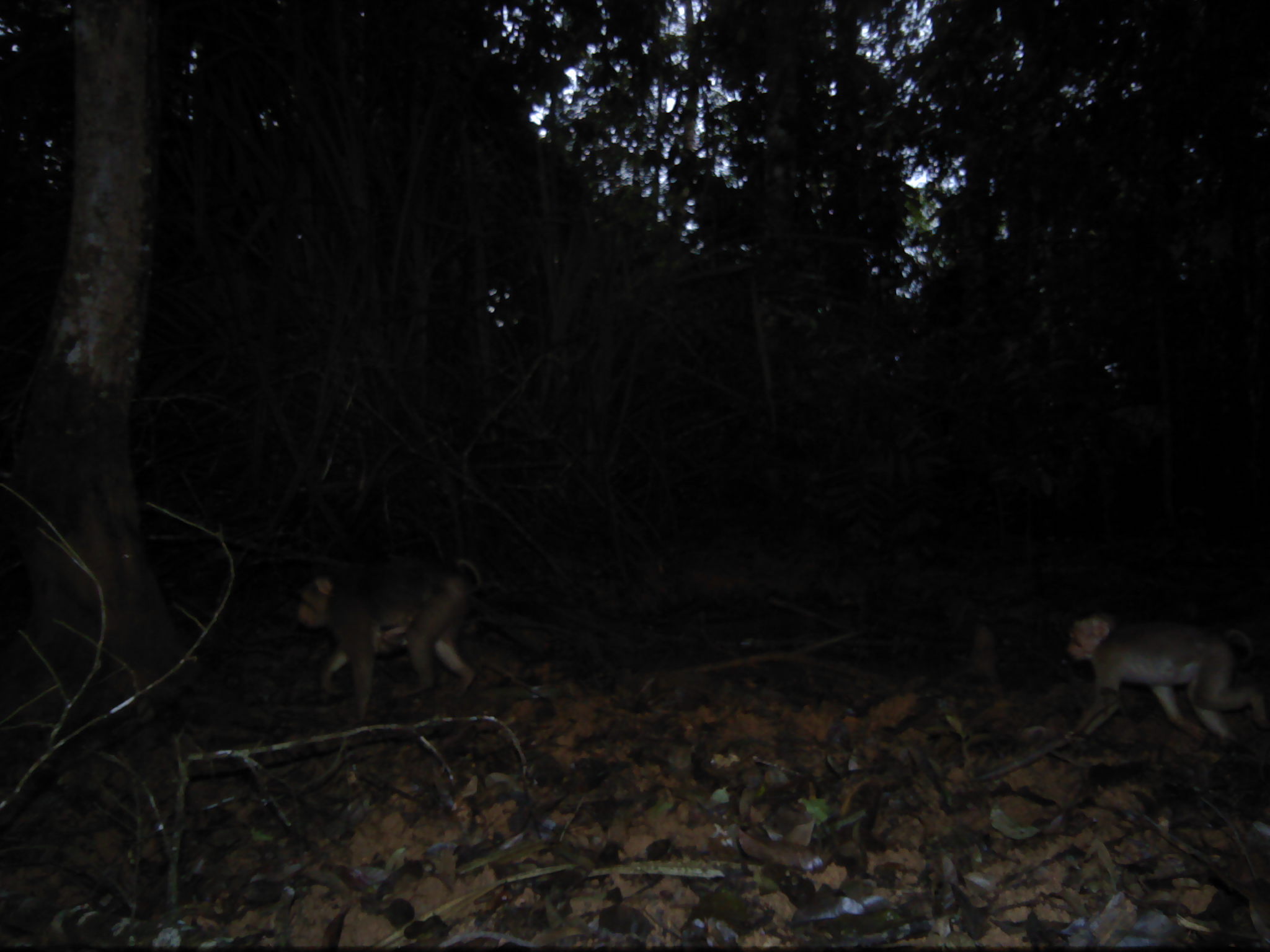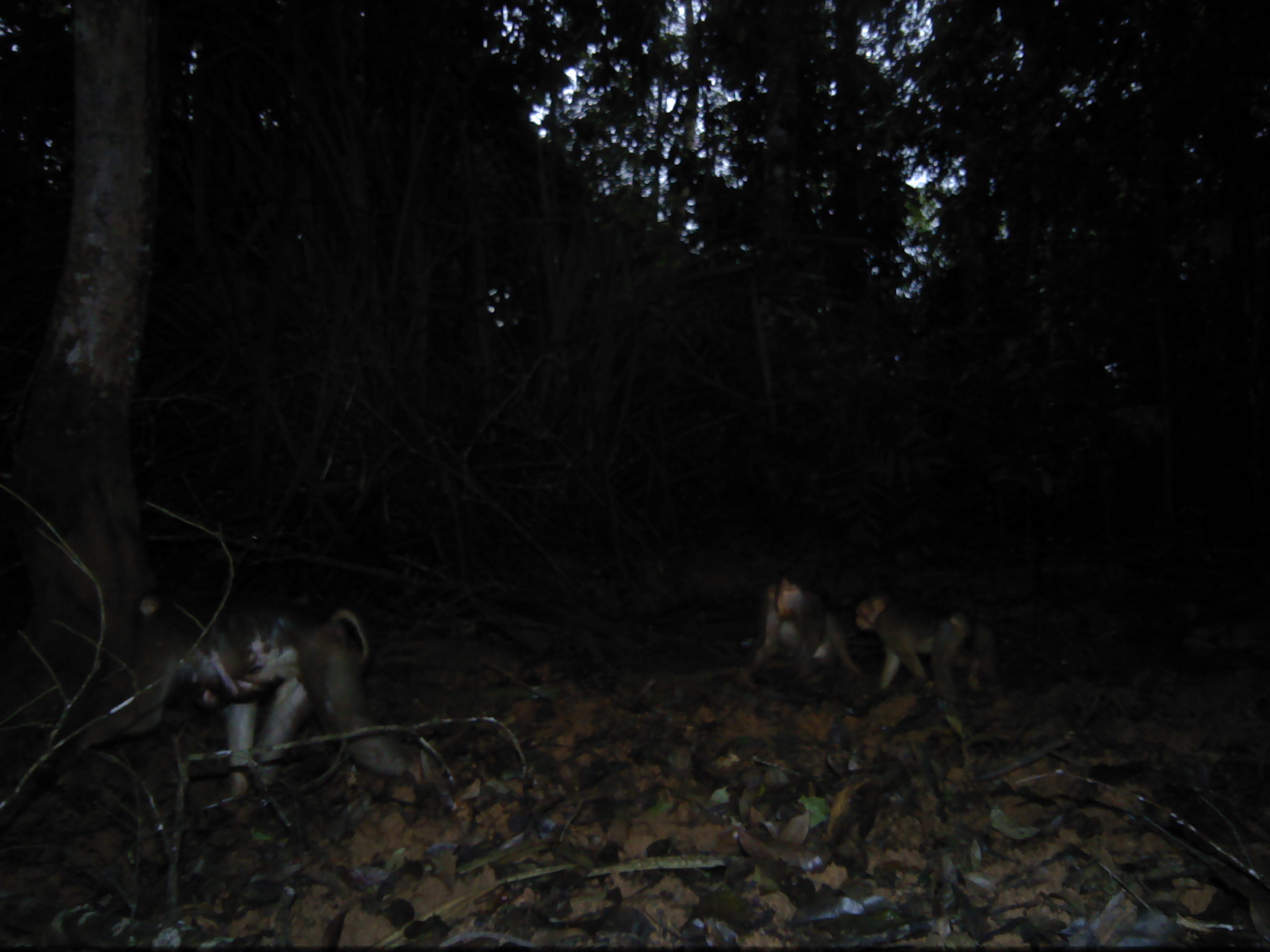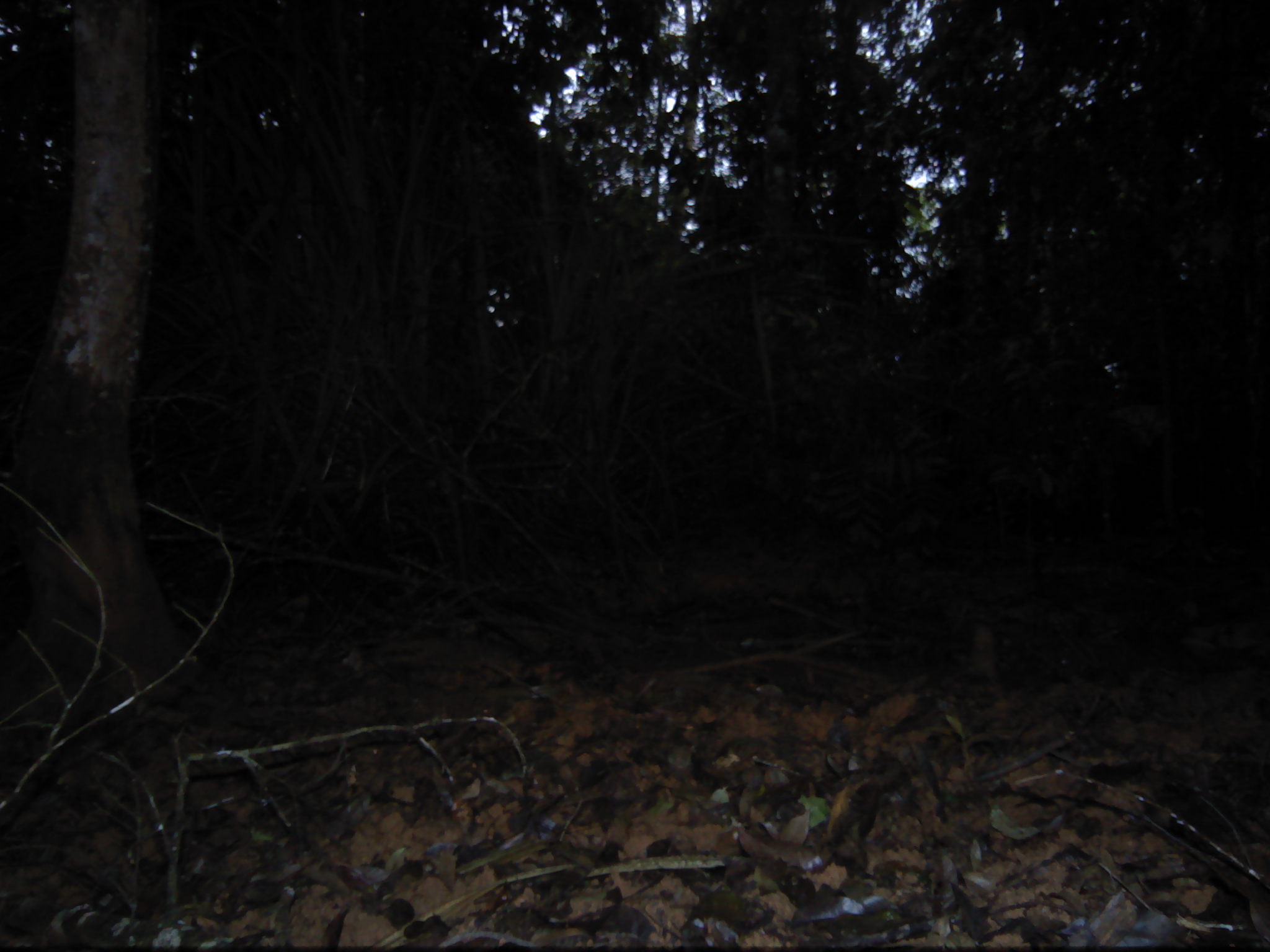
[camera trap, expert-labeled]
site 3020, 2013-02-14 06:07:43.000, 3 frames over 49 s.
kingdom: Animalia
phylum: Chordata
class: Mammalia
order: Primates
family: Cercopithecidae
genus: Macaca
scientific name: Macaca nemestrina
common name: southern pig-tailed macaque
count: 3